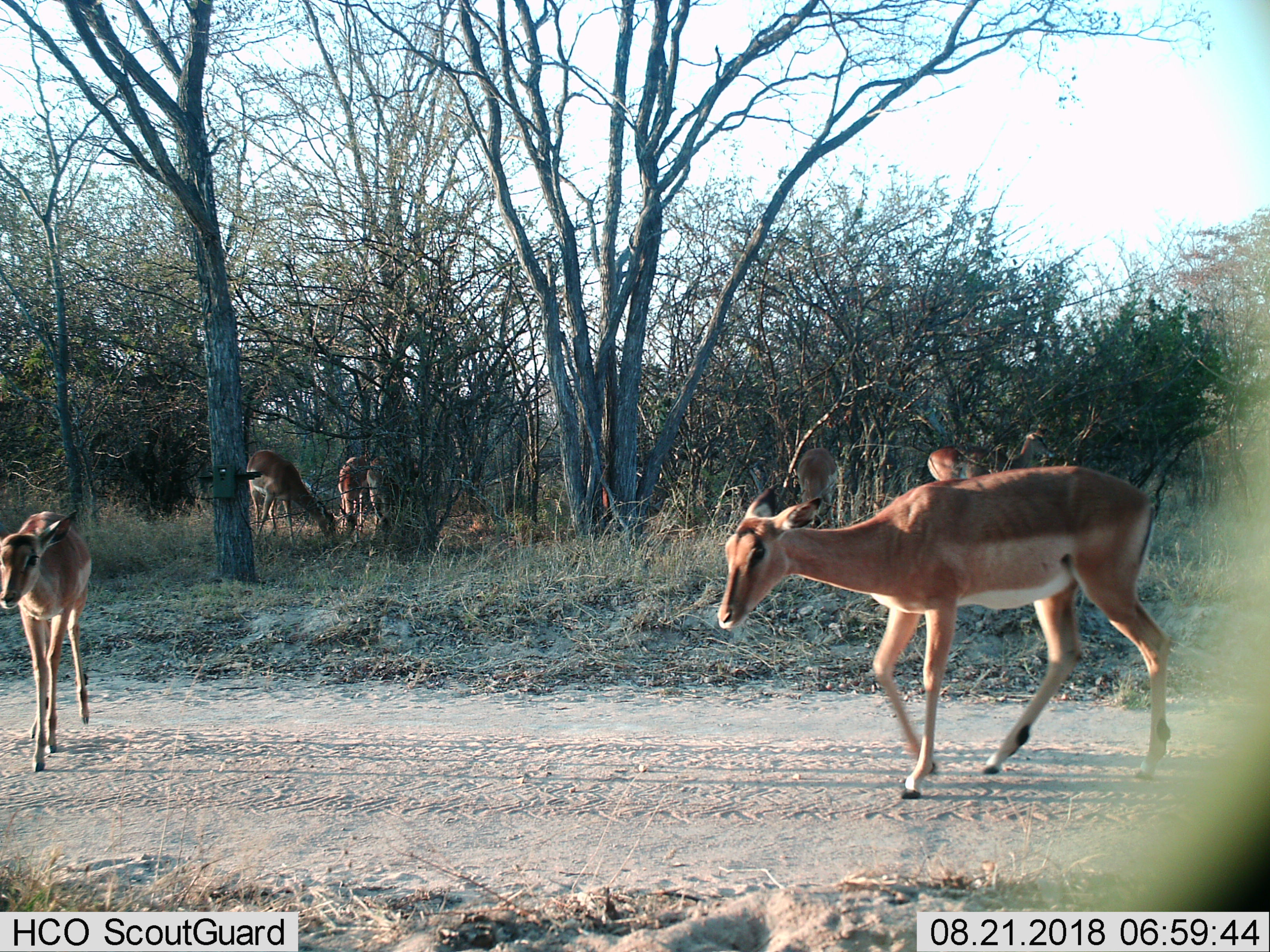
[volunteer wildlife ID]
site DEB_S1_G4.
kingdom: Animalia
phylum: Chordata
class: Mammalia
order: Artiodactyla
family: Bovidae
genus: Aepyceros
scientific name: Aepyceros melampus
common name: impala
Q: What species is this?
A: Impala (Aepyceros melampus).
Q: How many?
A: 7.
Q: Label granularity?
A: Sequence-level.